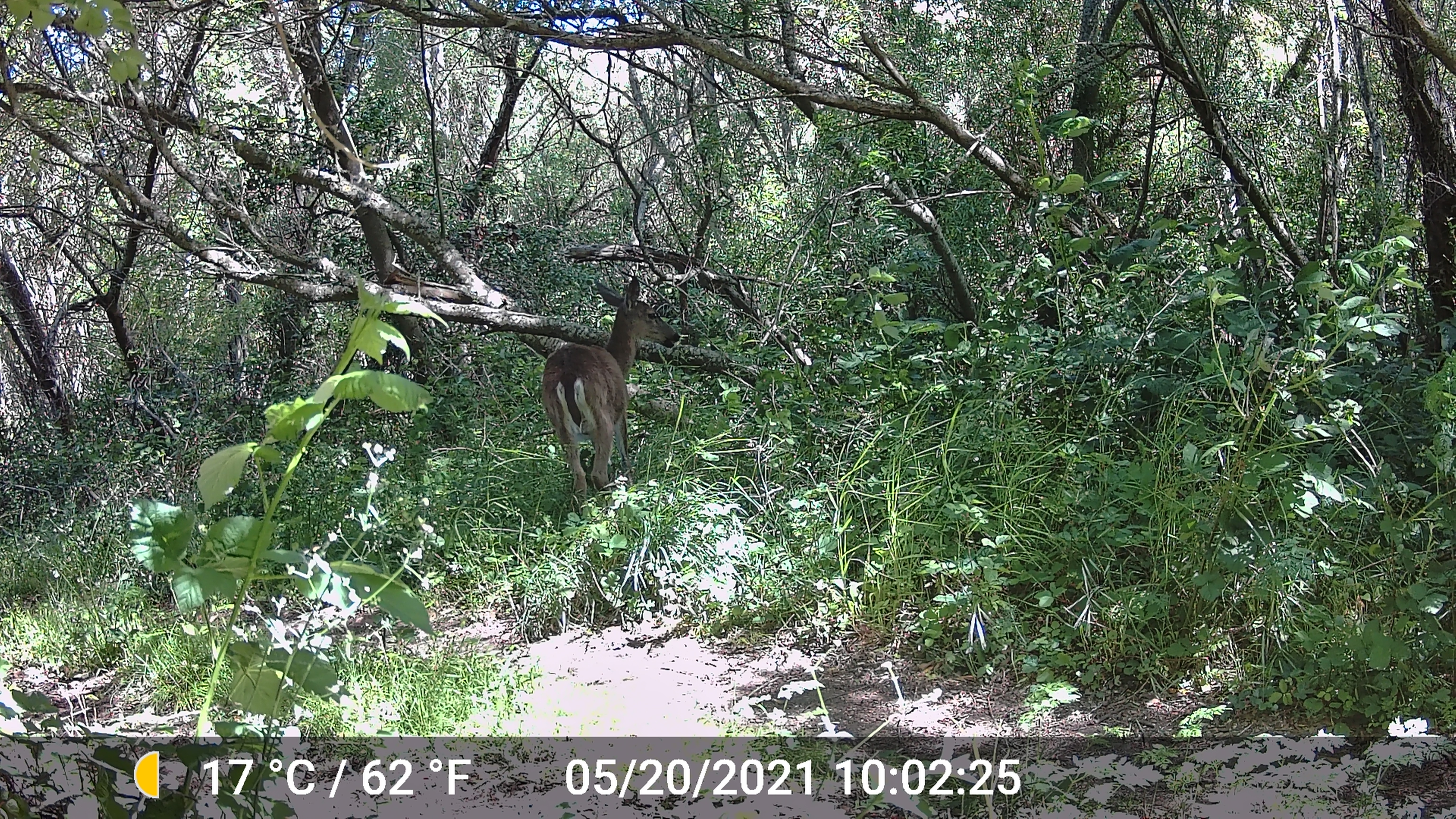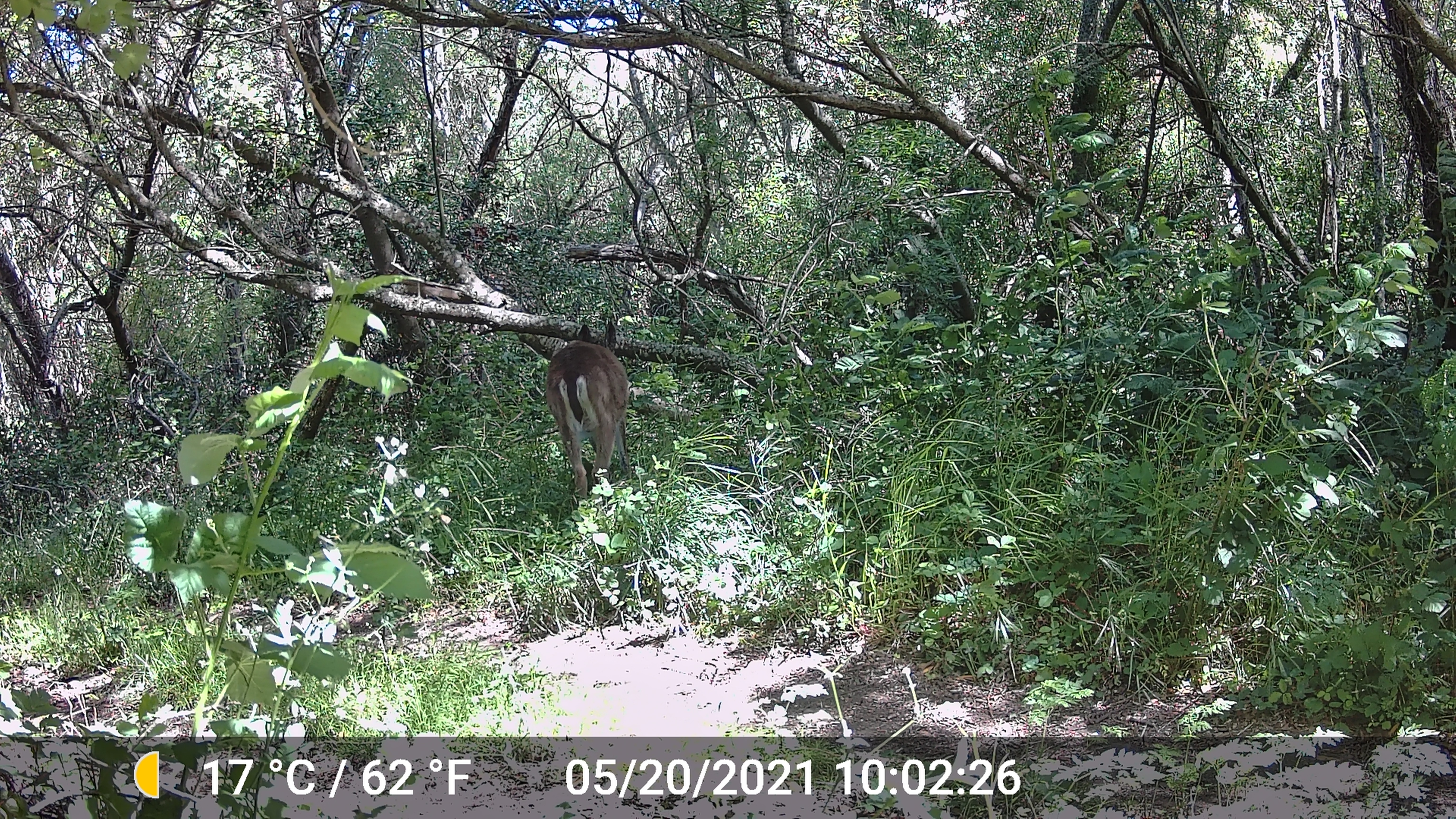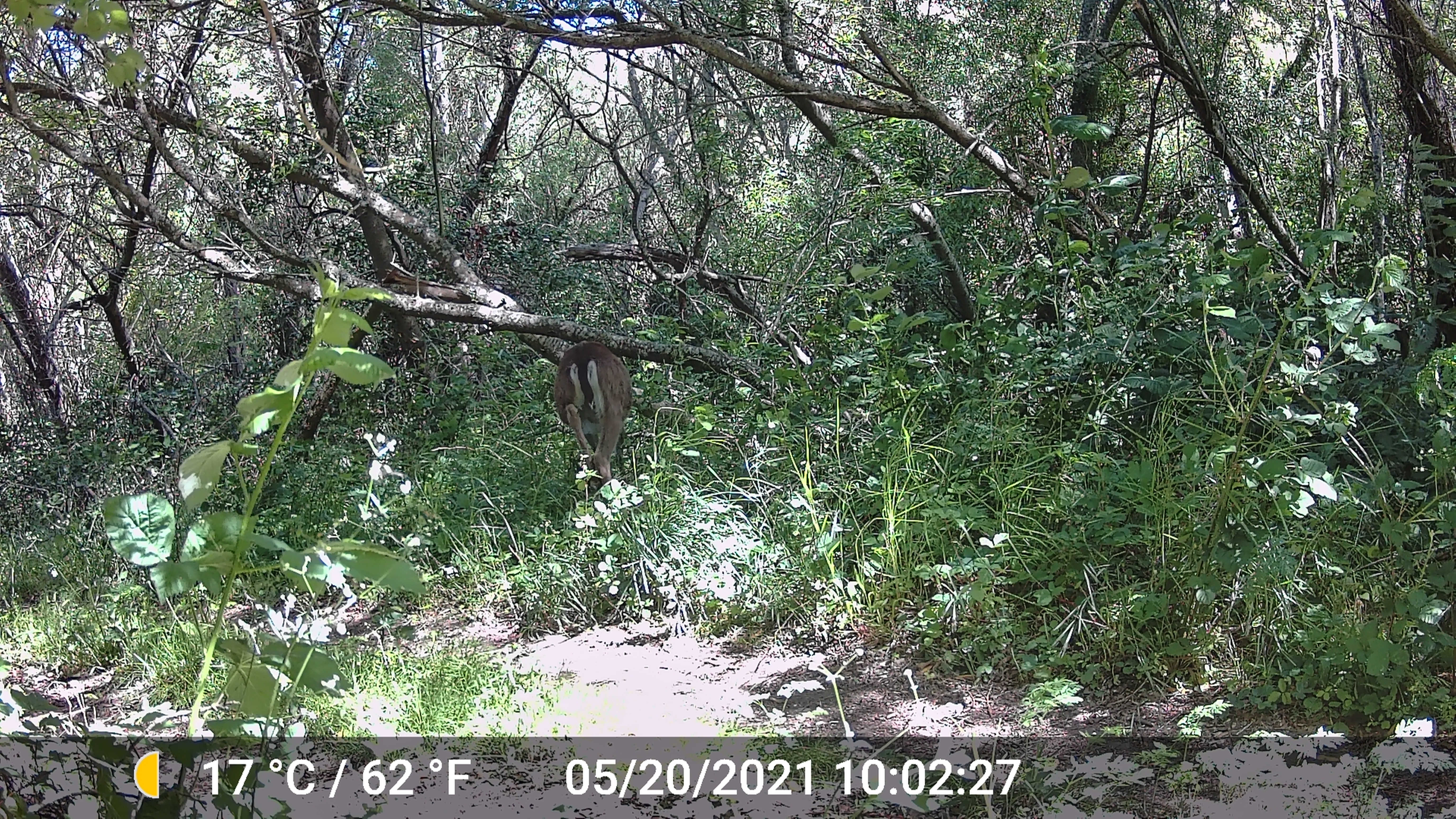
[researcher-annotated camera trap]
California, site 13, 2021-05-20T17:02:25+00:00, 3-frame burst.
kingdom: Animalia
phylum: Chordata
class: Mammalia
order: Artiodactyla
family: Cervidae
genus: Odocoileus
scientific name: Odocoileus hemionus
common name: mule deer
Mule deer (Odocoileus hemionus).